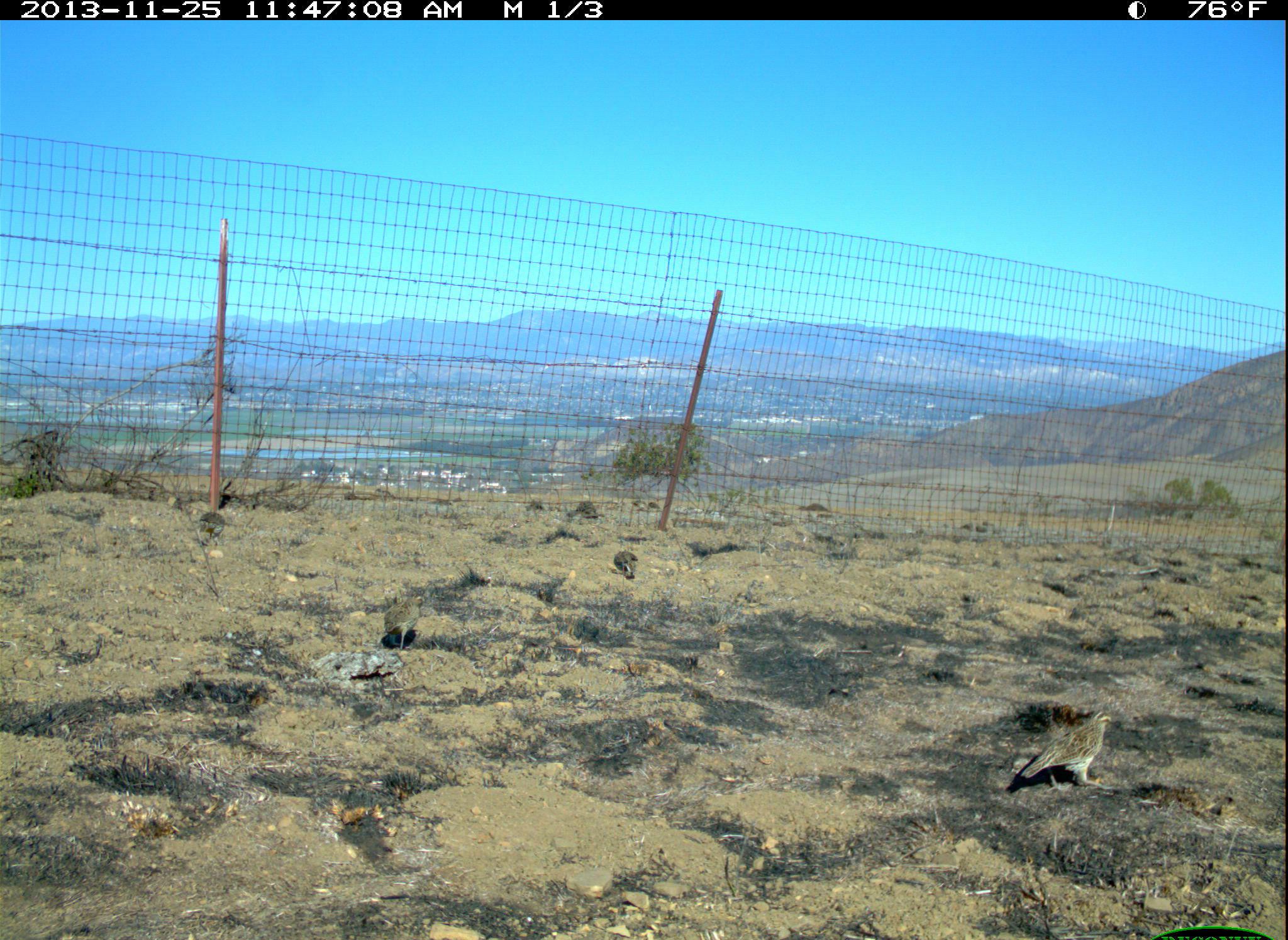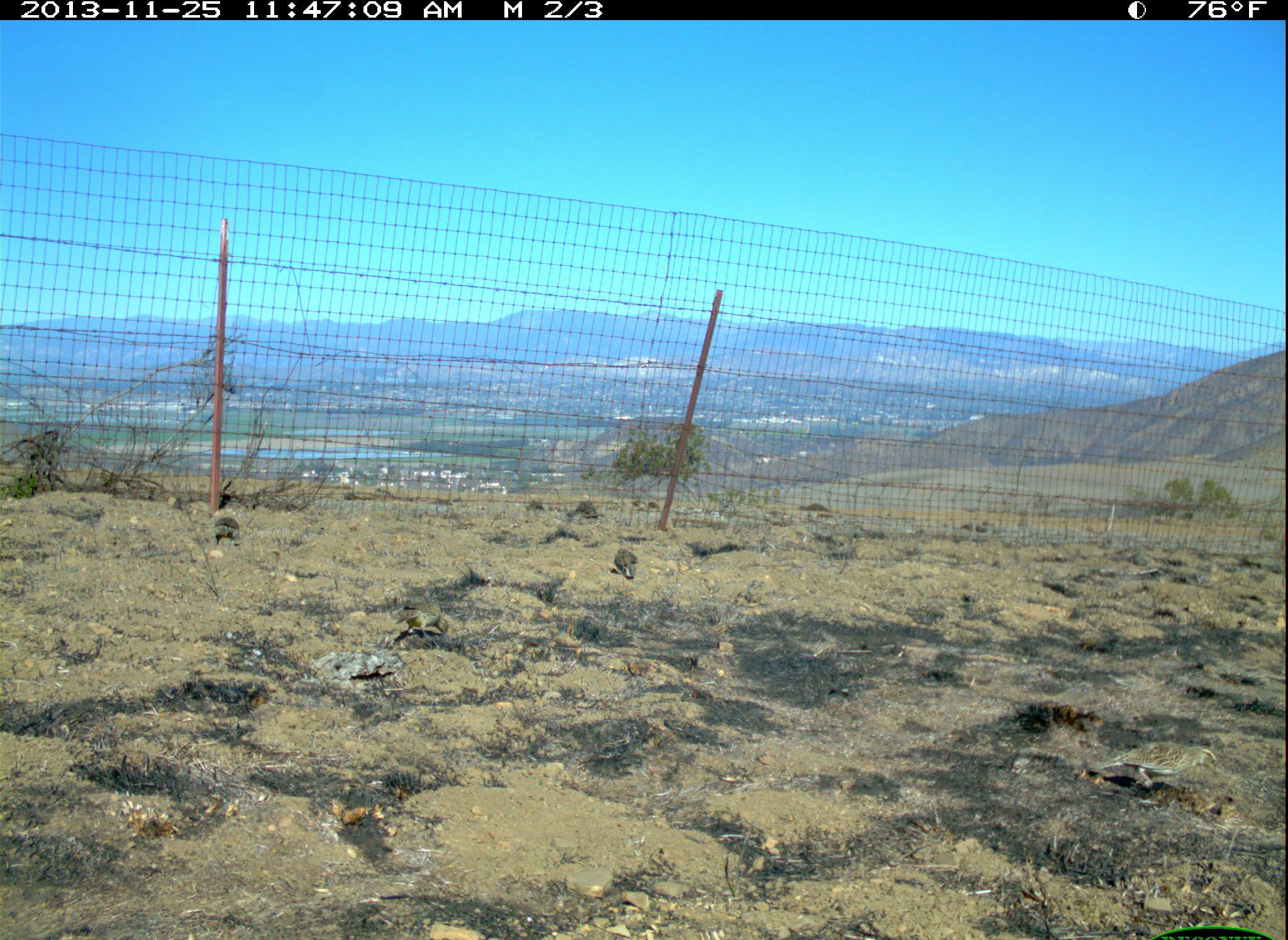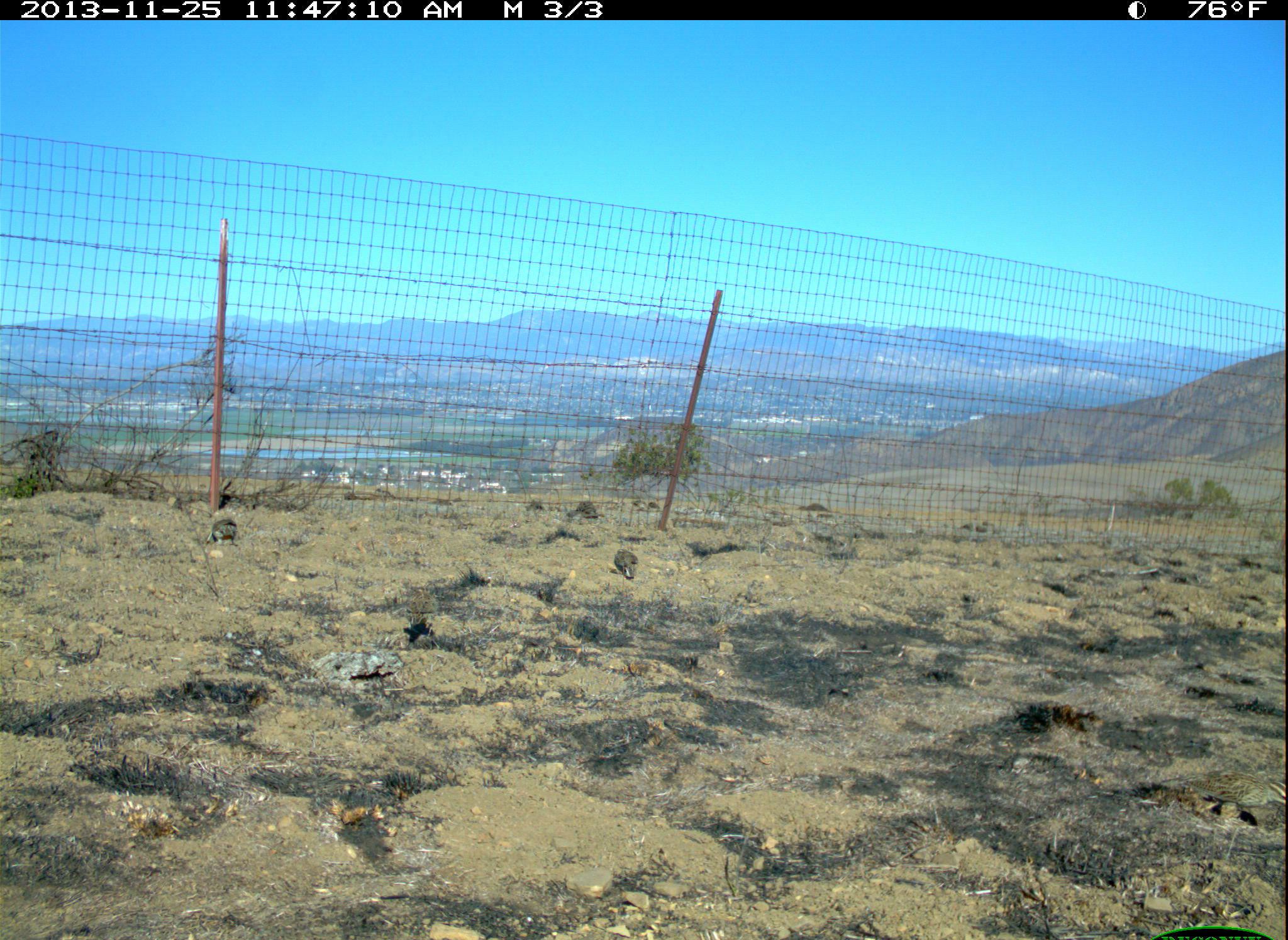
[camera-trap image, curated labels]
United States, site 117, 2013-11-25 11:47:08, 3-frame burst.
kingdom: Animalia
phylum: Chordata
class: Aves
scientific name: Aves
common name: bird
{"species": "bird (Aves)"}